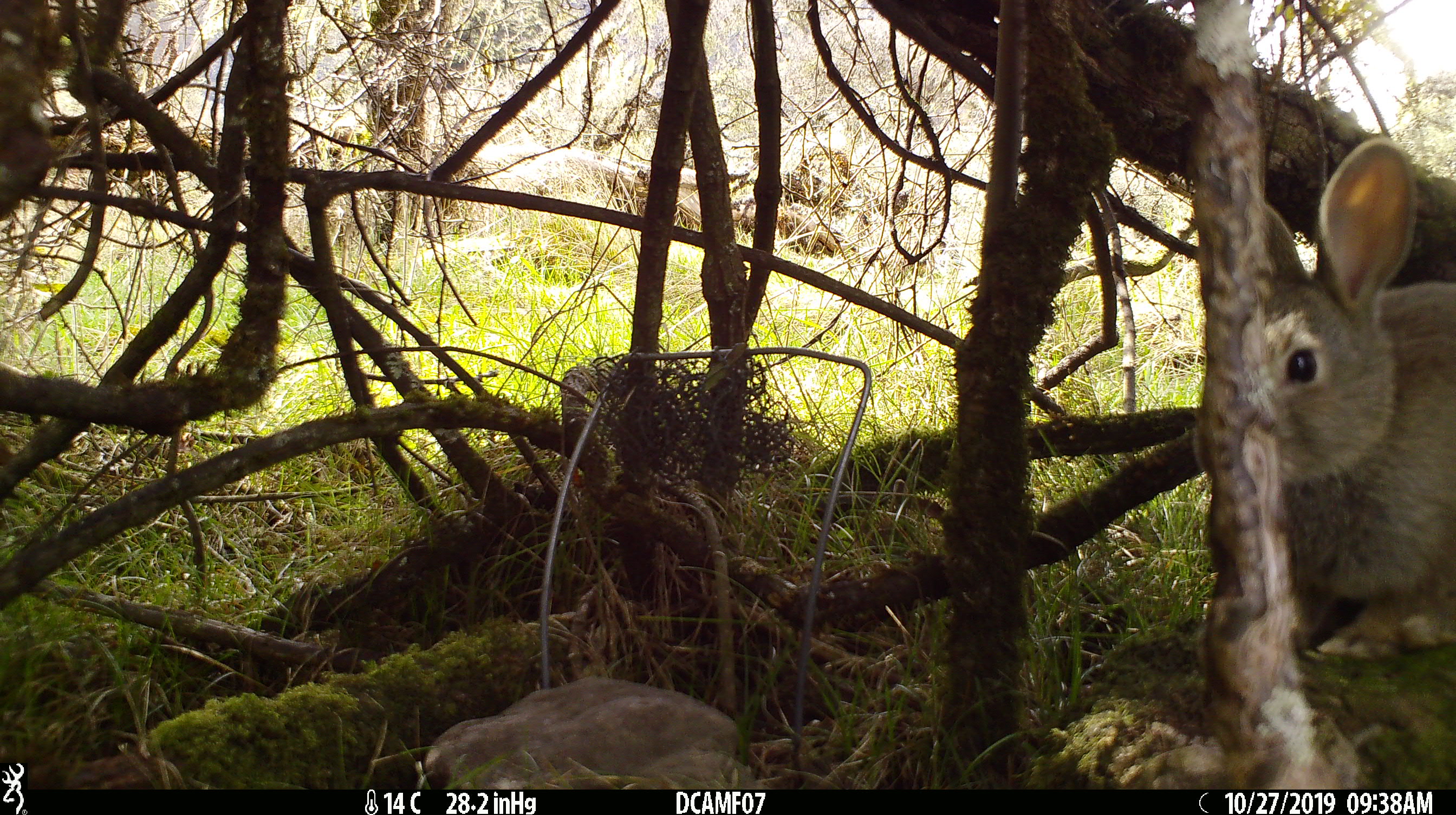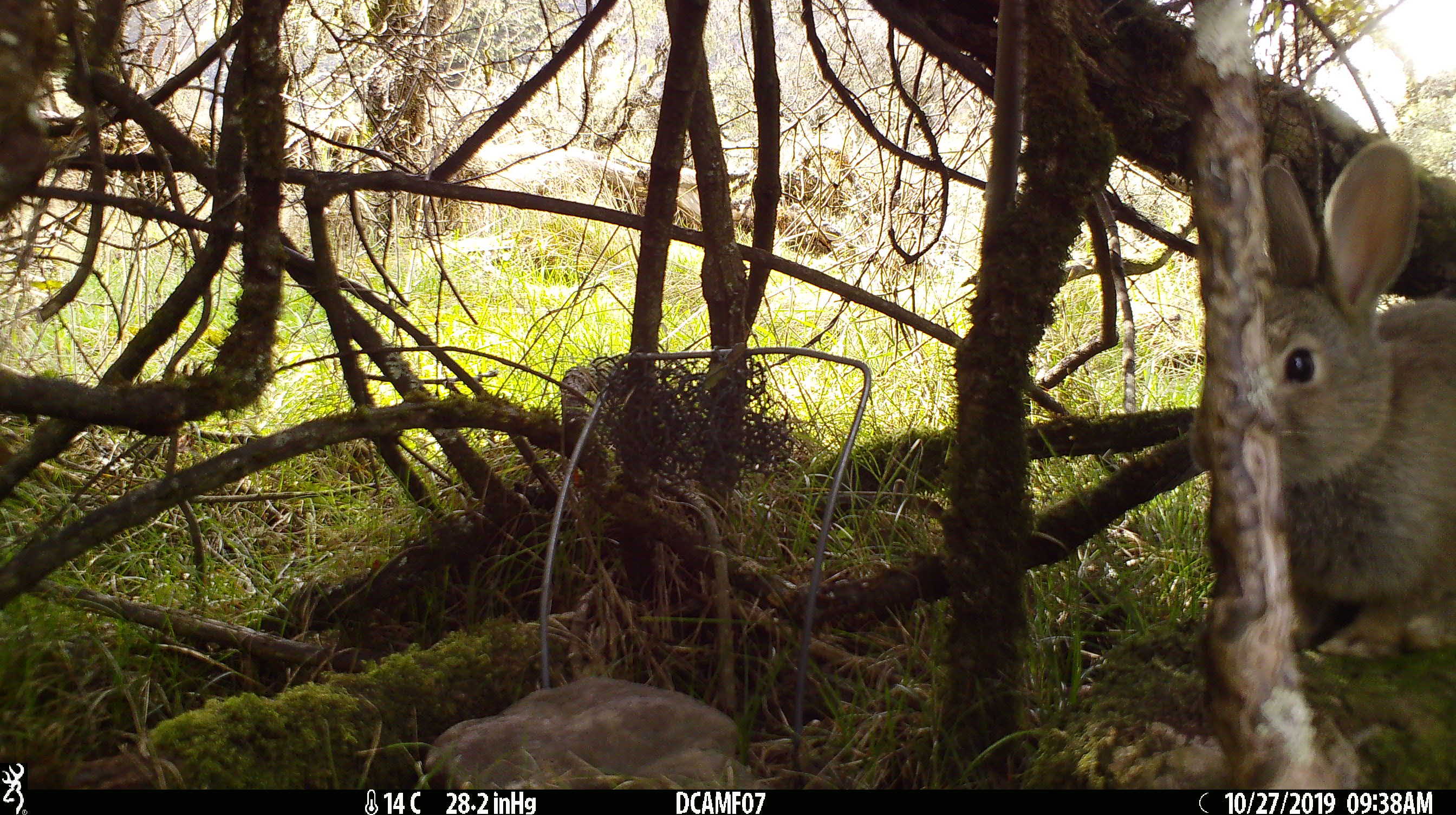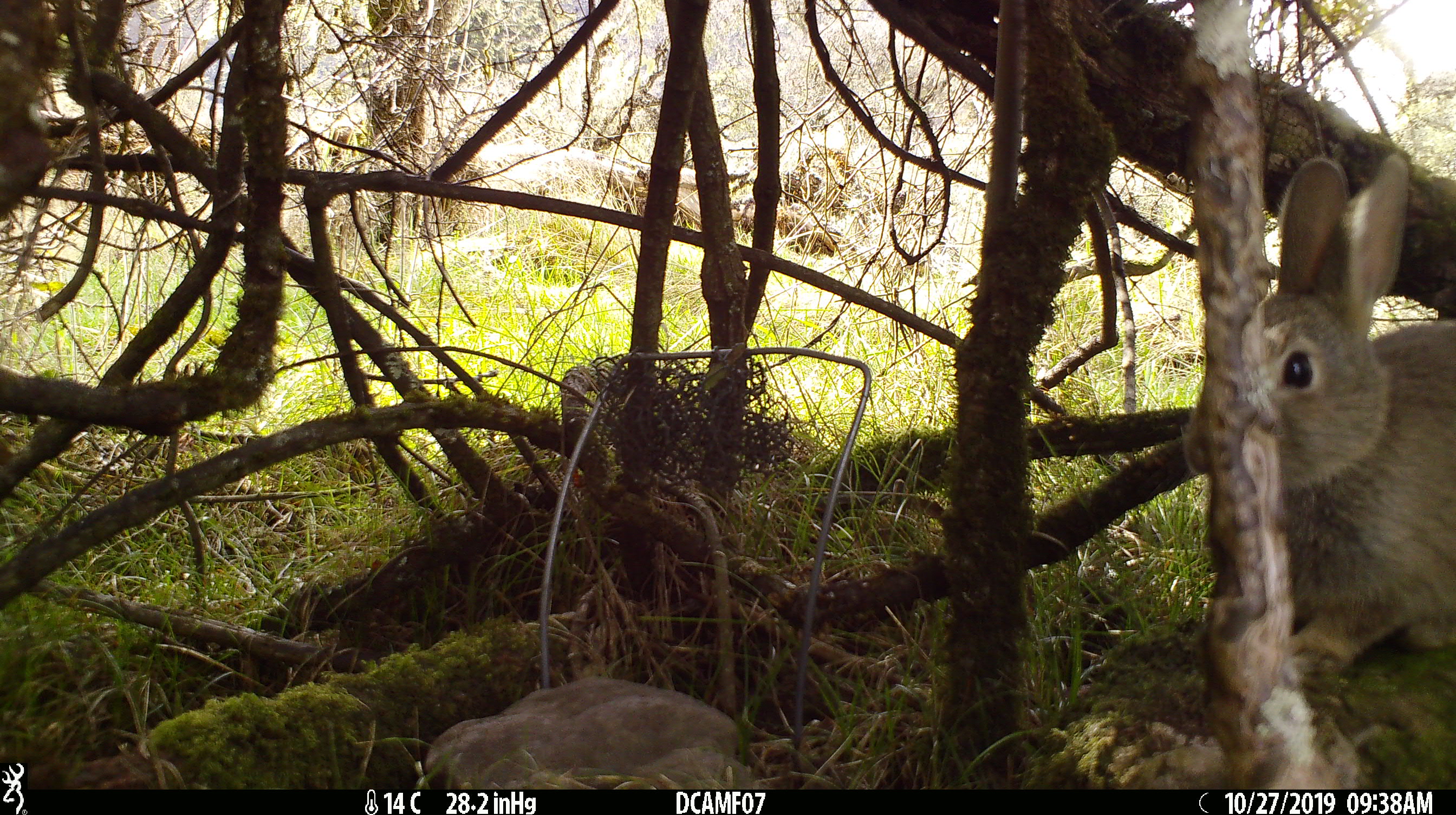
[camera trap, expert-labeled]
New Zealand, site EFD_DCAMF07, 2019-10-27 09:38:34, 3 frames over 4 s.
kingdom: Animalia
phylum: Chordata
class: Mammalia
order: Lagomorpha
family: Leporidae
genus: Oryctolagus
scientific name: Oryctolagus cuniculus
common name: european rabbit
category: rabbit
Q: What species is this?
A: Rabbit (european rabbit) (Oryctolagus cuniculus).